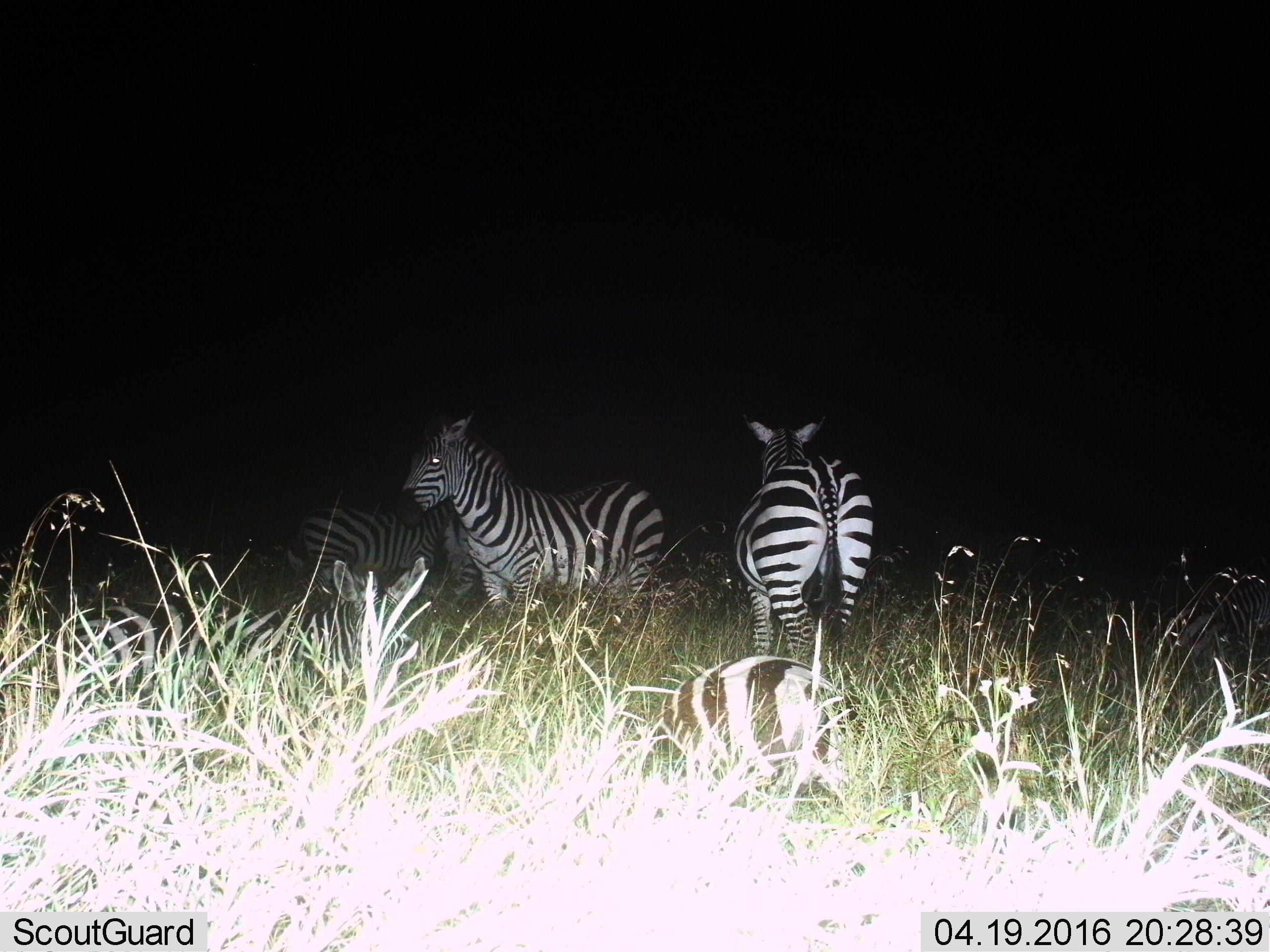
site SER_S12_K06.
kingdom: Animalia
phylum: Chordata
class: Mammalia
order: Perissodactyla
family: Equidae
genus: Equus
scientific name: Equus quagga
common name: plains zebra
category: zebraplains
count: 4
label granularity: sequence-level